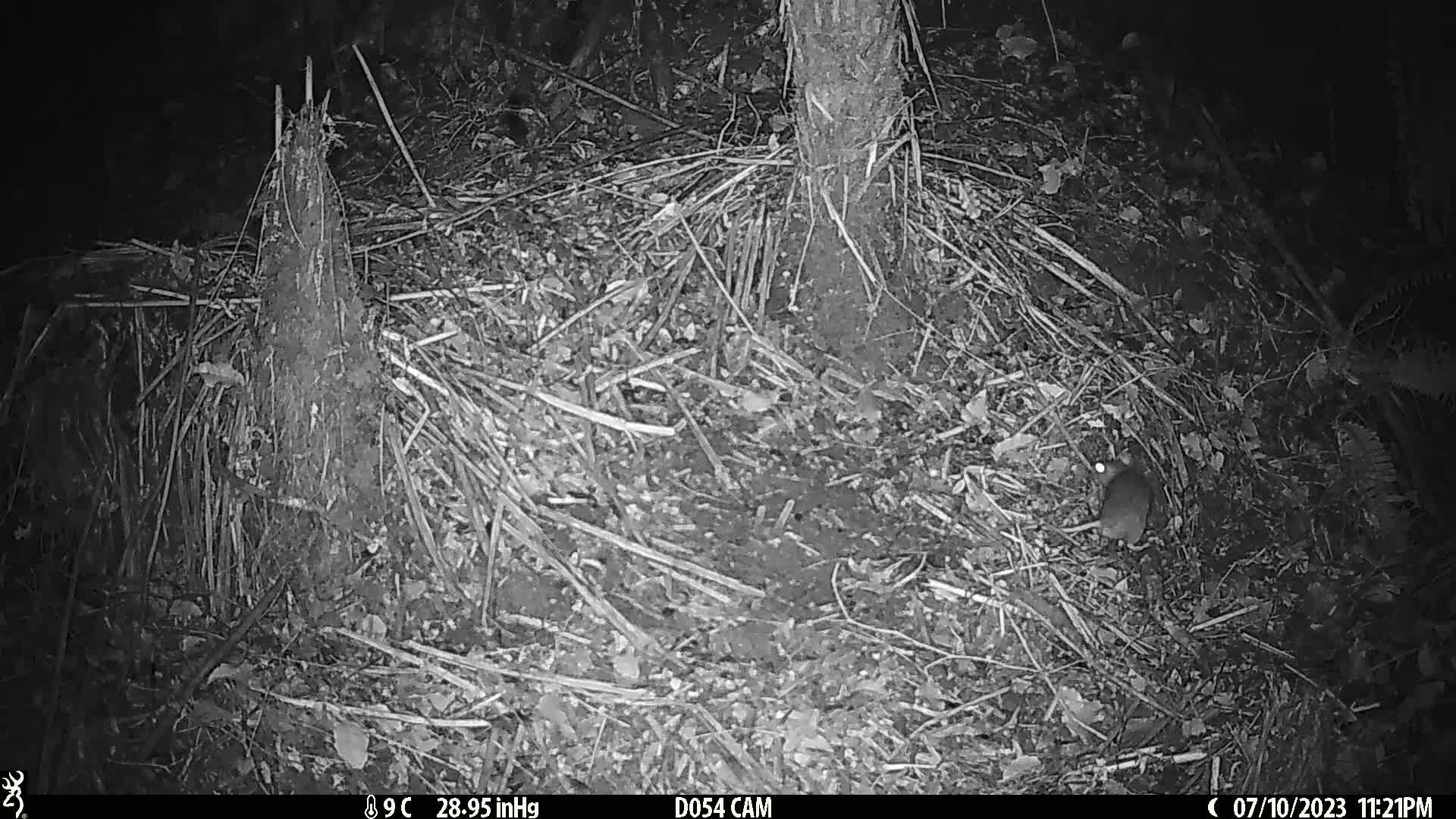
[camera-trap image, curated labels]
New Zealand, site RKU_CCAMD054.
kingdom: Animalia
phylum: Chordata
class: Mammalia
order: Rodentia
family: Muridae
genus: Rattus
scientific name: Rattus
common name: rat